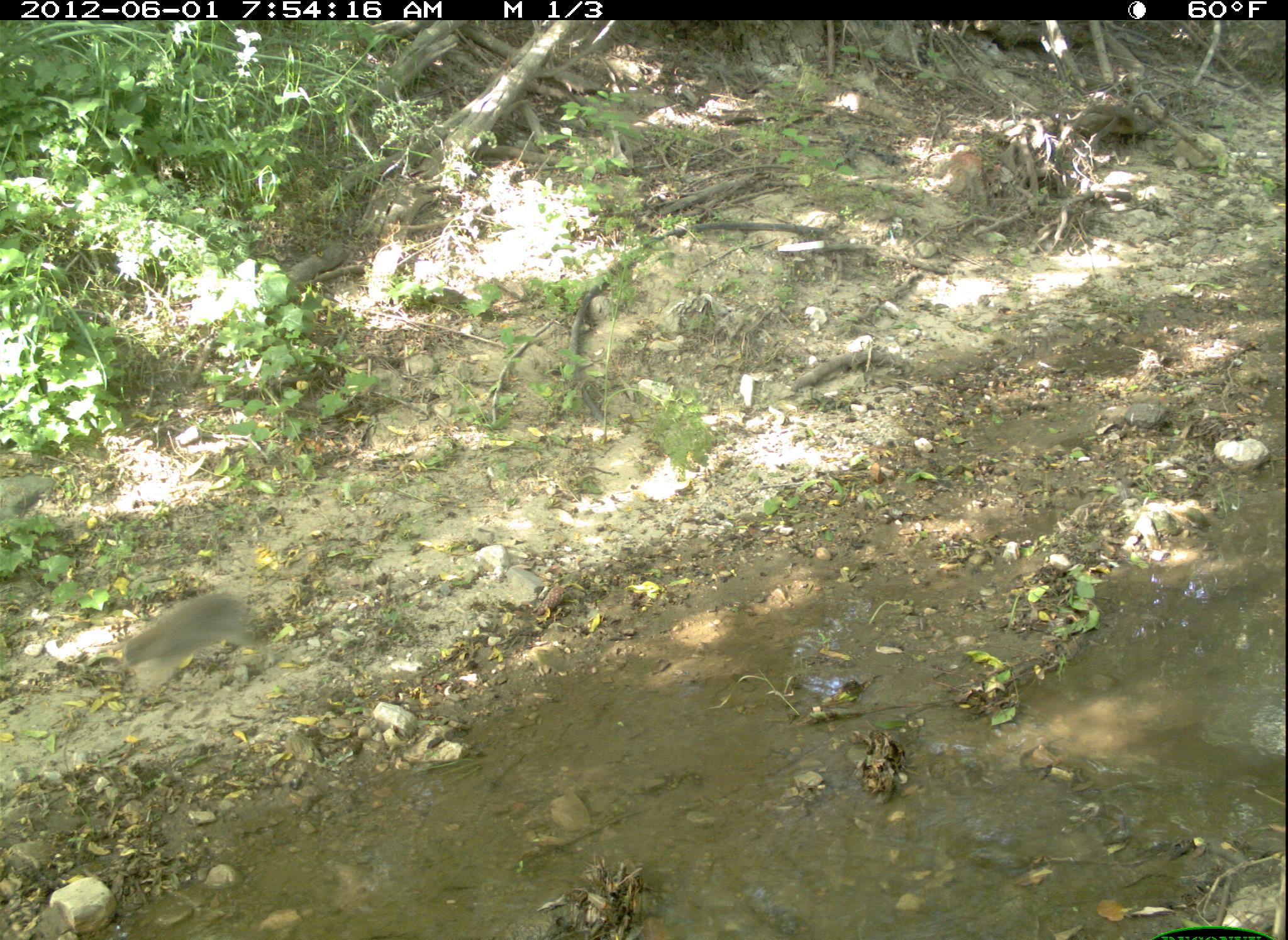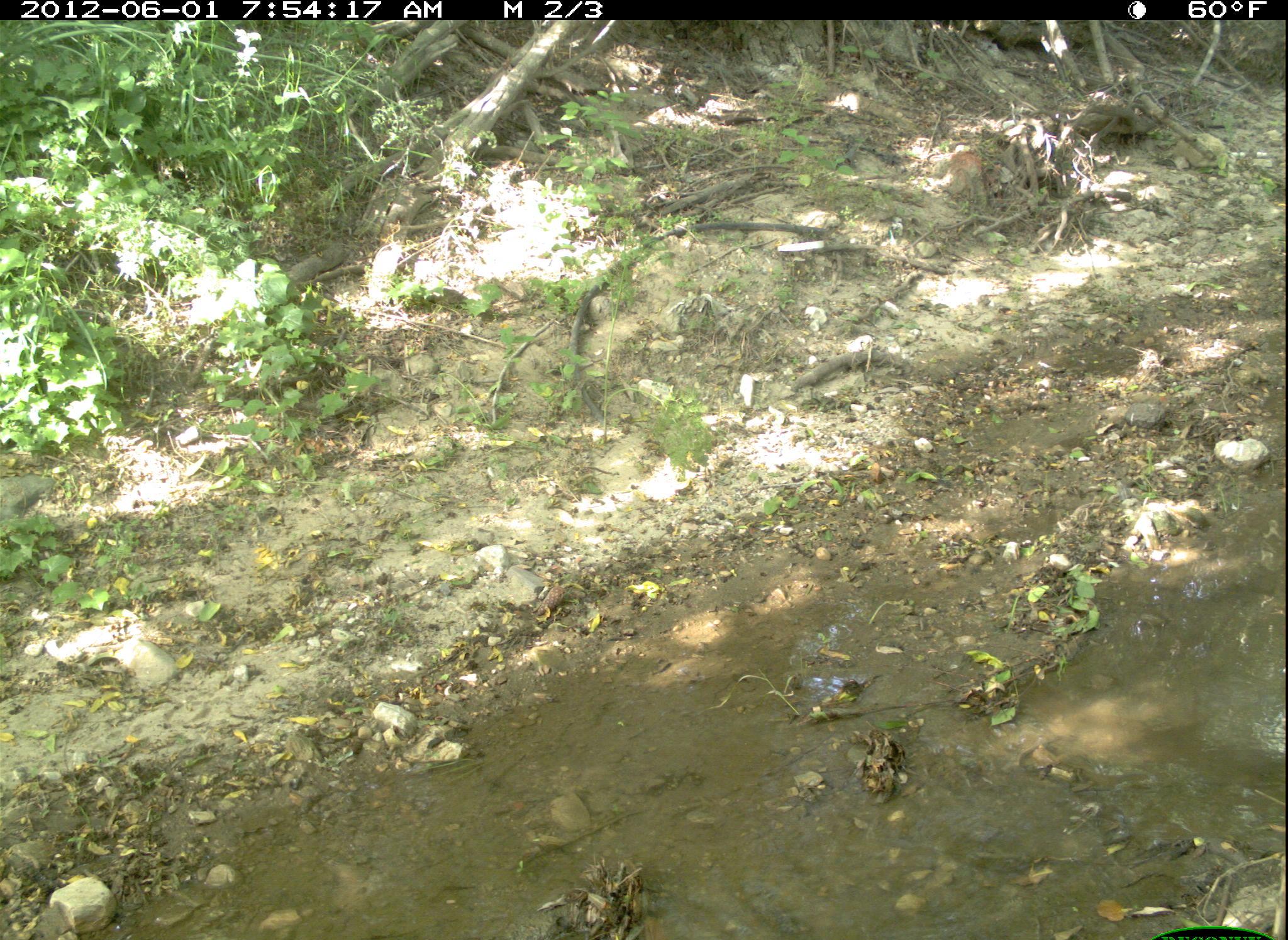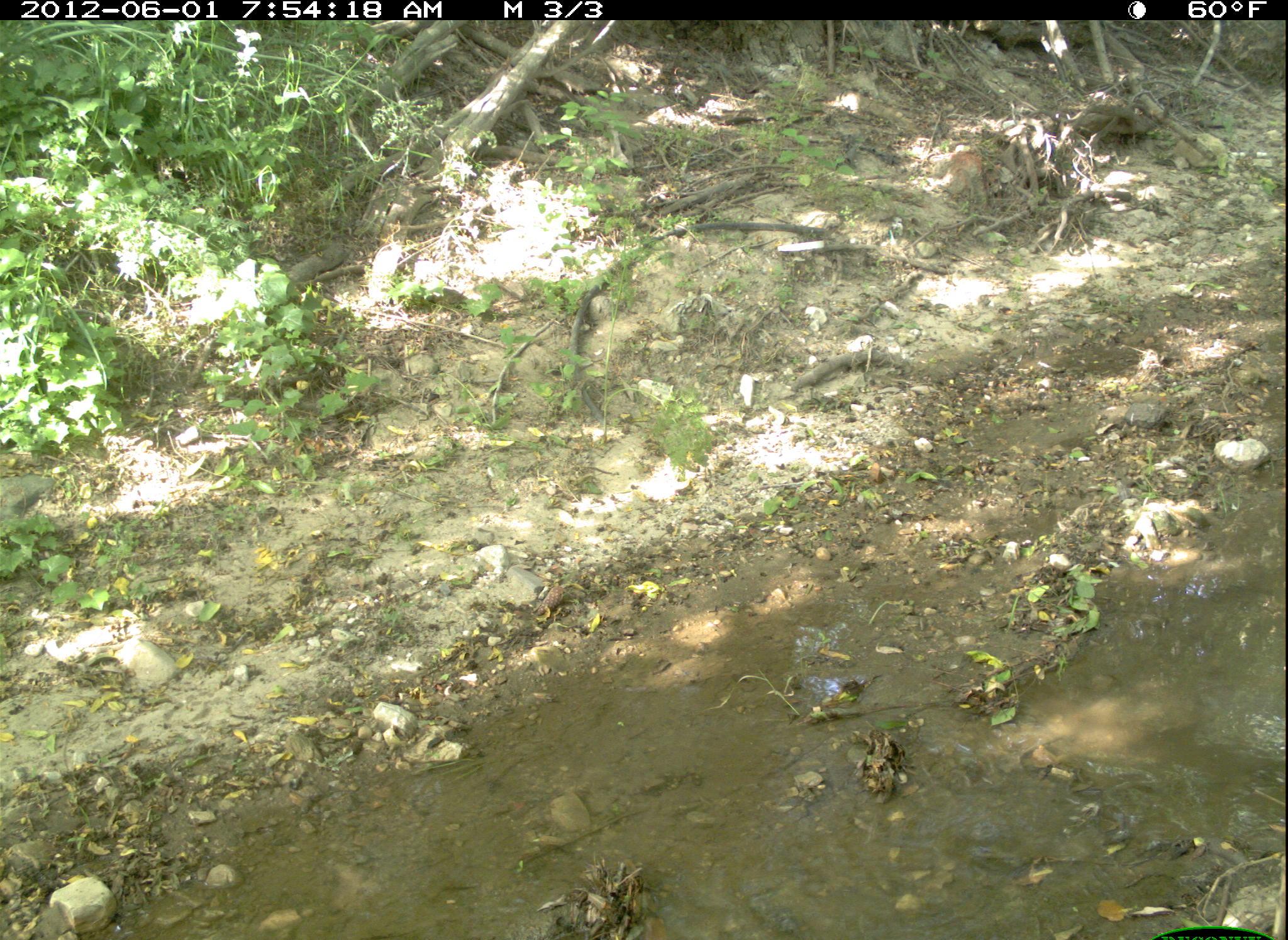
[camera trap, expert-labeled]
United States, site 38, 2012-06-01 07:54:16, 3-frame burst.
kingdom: Animalia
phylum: Chordata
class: Mammalia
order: Lagomorpha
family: Leporidae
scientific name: Leporidae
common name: rabbits and hares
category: rabbit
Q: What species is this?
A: Rabbit (rabbits and hares) (Leporidae).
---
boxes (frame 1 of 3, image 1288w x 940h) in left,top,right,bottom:
rabbit: 117,586,275,711